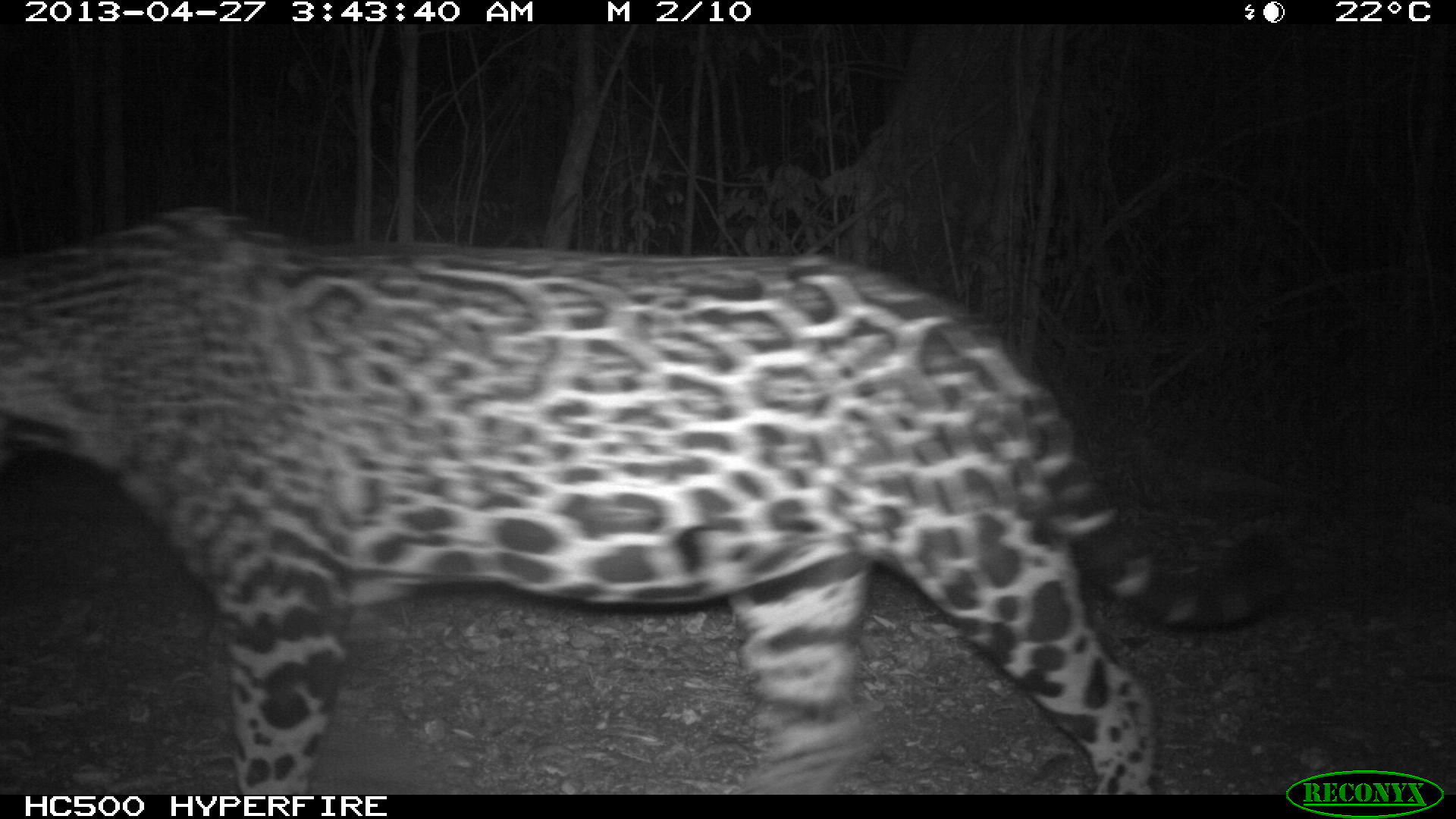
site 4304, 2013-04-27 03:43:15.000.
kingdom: Animalia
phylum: Chordata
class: Mammalia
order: Carnivora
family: Felidae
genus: Panthera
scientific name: Panthera onca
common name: jaguar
Panthera onca (jaguar), count 1, sex male.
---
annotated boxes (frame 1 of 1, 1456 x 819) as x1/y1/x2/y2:
panthera onca: 0/203/1291/794